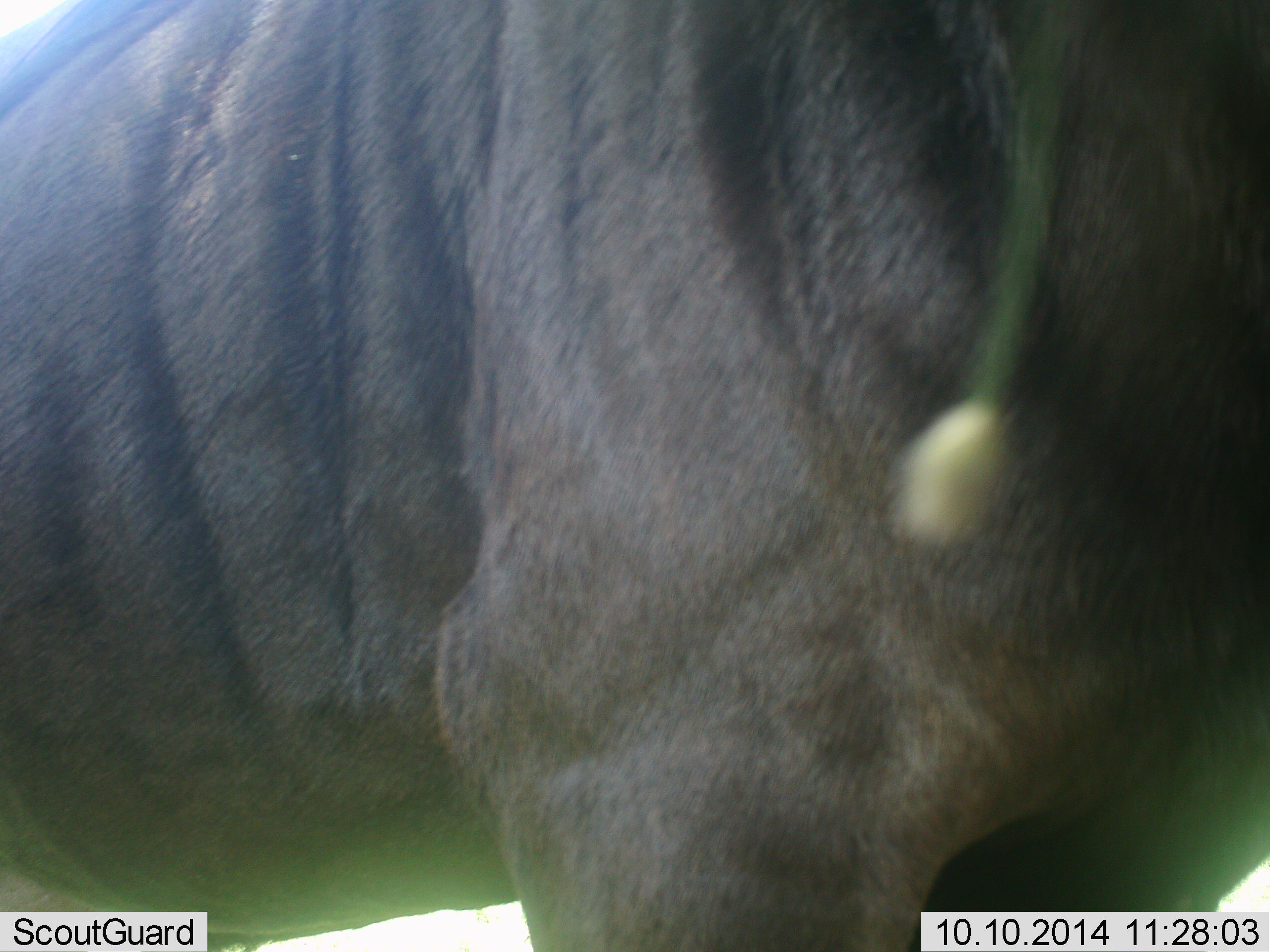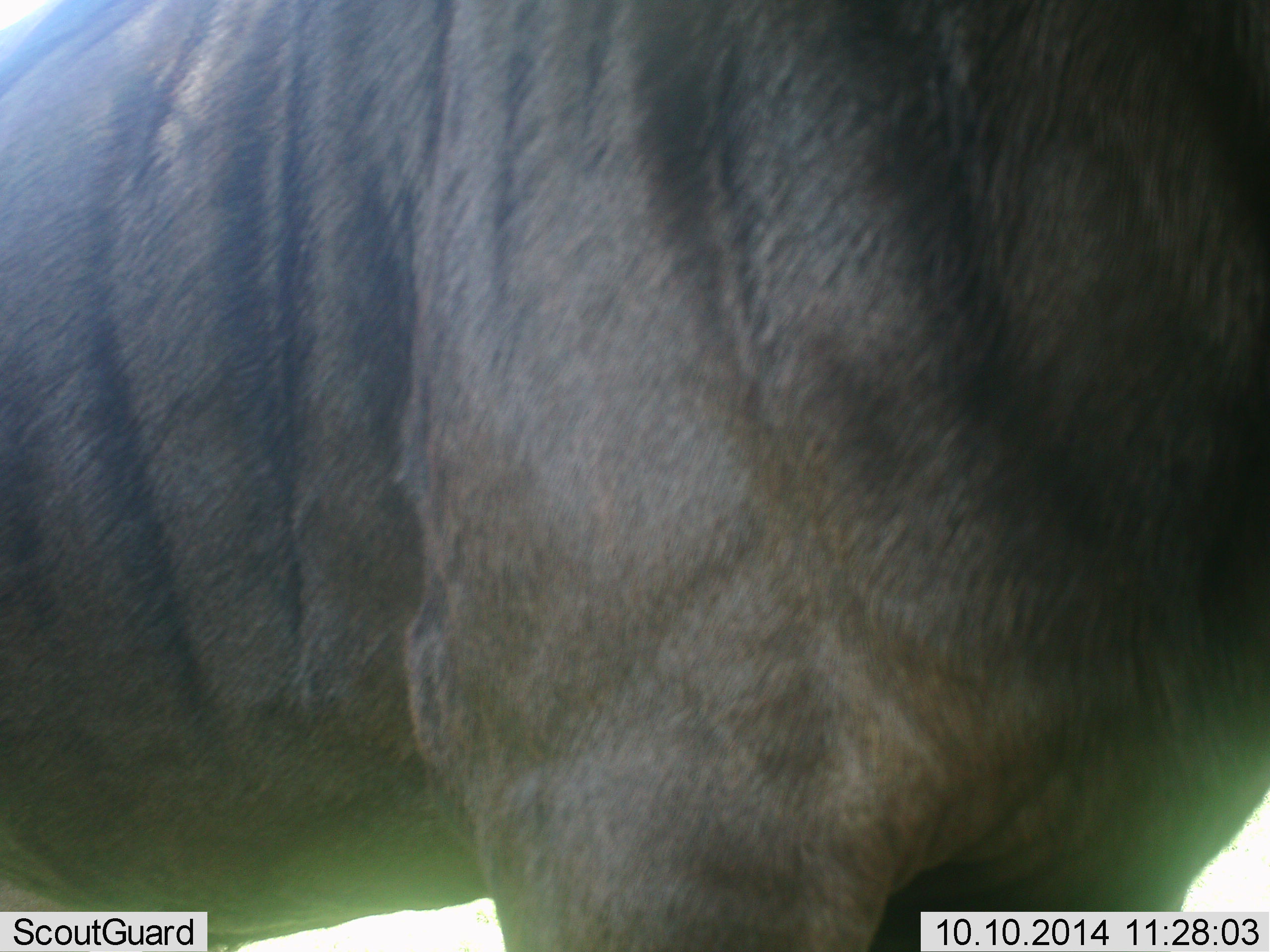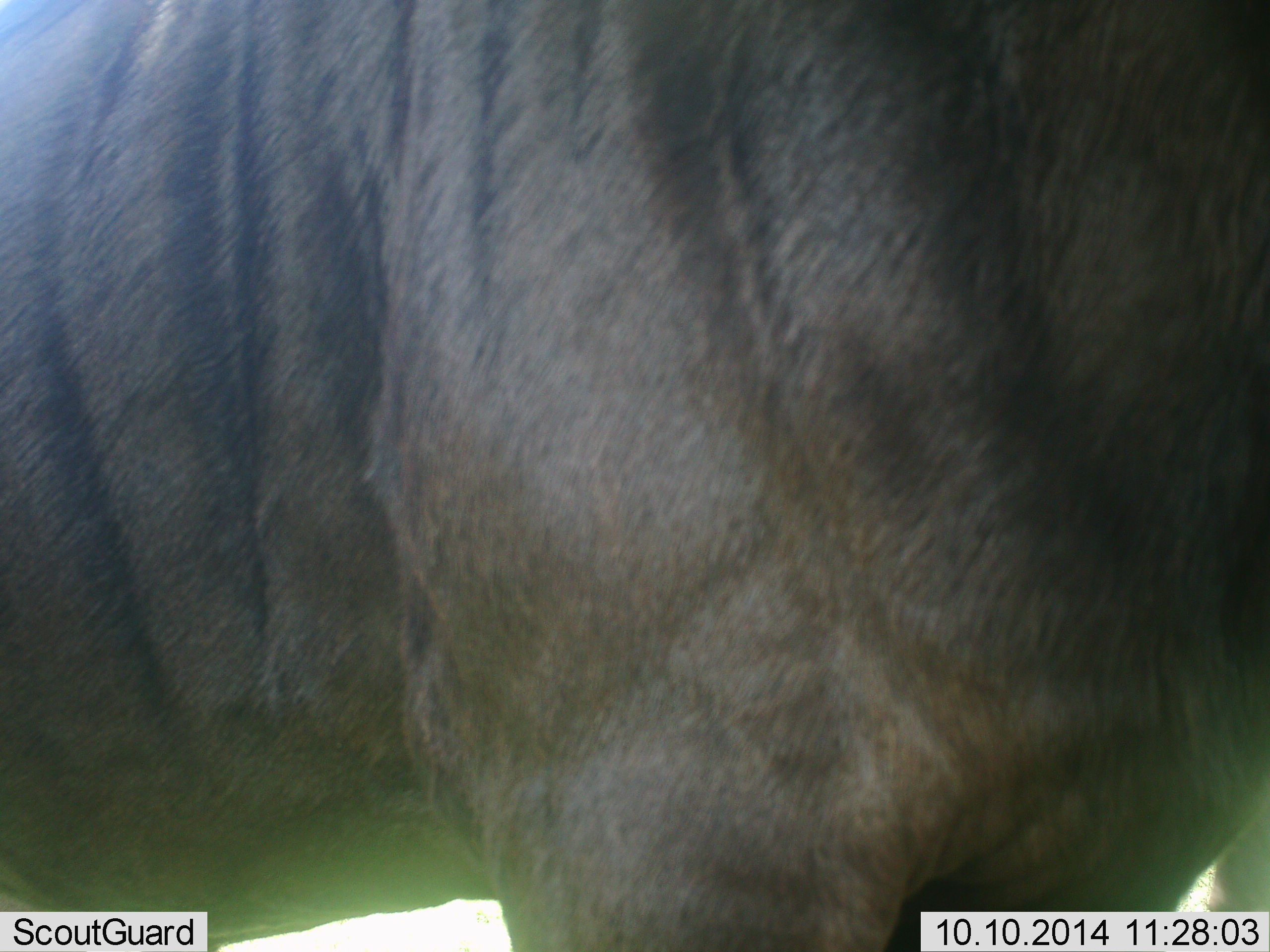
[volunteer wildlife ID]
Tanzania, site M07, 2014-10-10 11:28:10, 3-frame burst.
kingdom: Animalia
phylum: Chordata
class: Mammalia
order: Artiodactyla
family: Bovidae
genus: Connochaetes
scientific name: Connochaetes taurinus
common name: blue wildebeest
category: wildebeest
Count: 1.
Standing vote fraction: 85%.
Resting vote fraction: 0%.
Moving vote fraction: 8%.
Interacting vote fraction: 0%.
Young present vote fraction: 0%.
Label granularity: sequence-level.